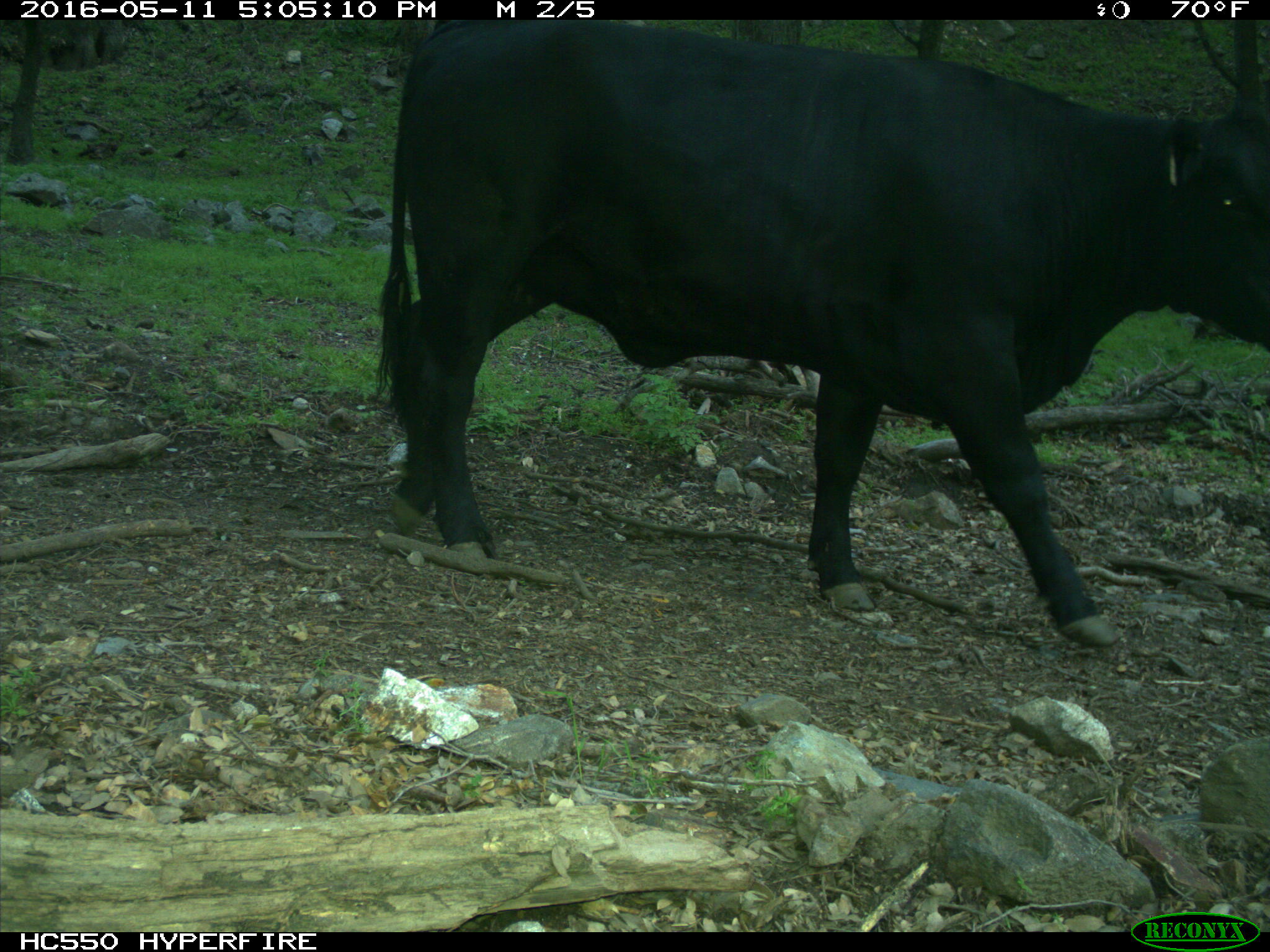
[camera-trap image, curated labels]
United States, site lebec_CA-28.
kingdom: Animalia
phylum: Chordata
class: Mammalia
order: Artiodactyla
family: Bovidae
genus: Bos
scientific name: Bos taurus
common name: domestic cow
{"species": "Bos taurus (domestic cow)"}